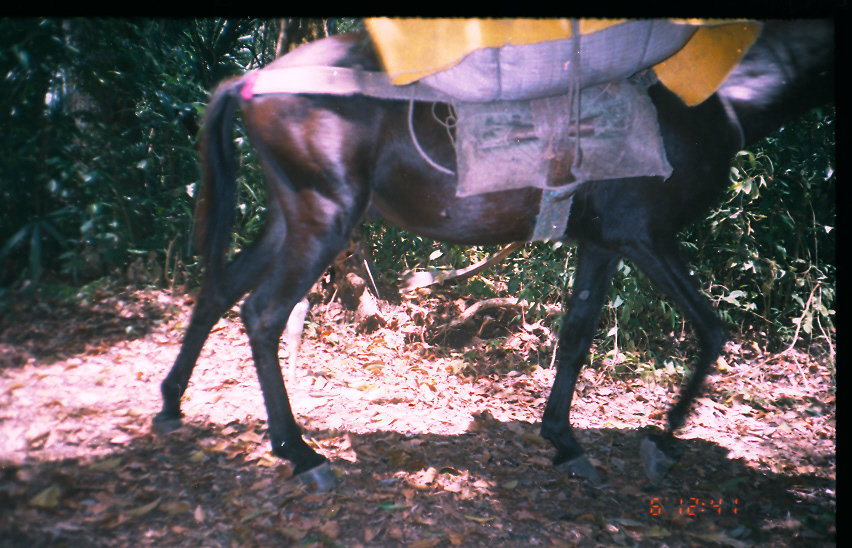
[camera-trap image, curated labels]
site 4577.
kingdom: Animalia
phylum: Chordata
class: Mammalia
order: Perissodactyla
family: Equidae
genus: Equus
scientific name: Equus ferus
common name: wild horse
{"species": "Equus ferus (wild horse)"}